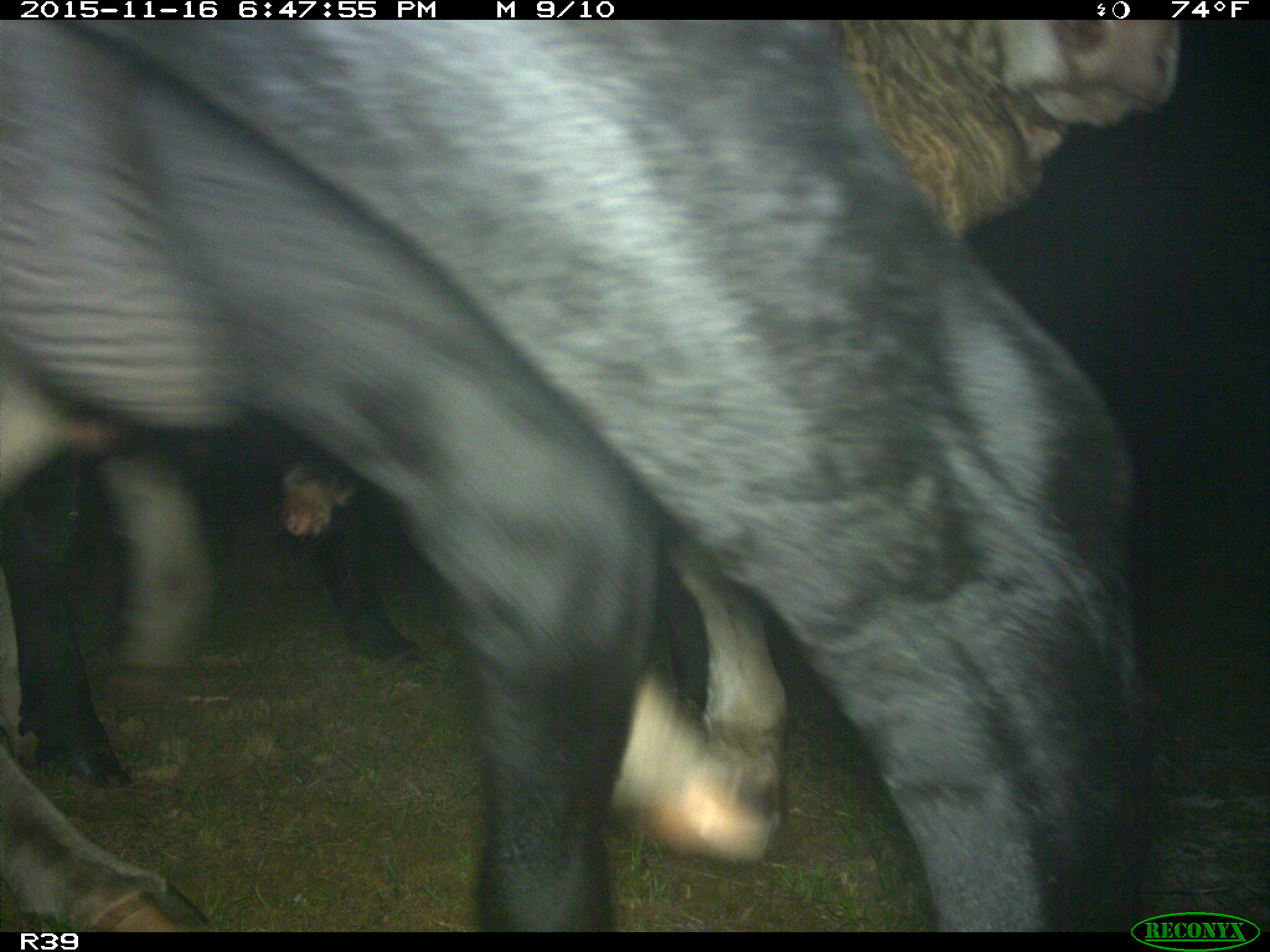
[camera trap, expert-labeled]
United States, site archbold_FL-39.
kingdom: Animalia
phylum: Chordata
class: Mammalia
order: Artiodactyla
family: Bovidae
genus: Bos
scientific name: Bos taurus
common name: domestic cow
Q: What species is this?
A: Bos taurus (domestic cow).